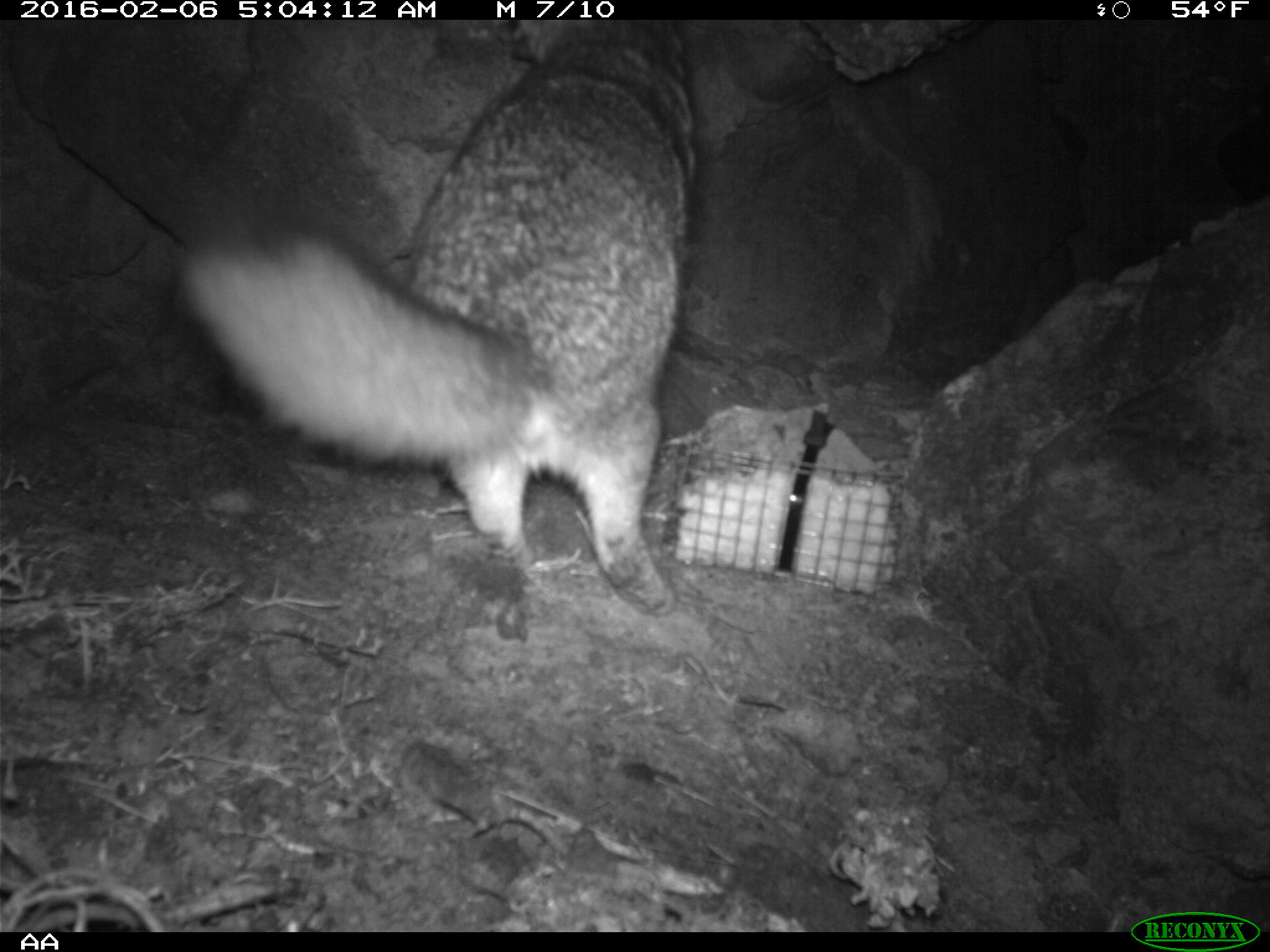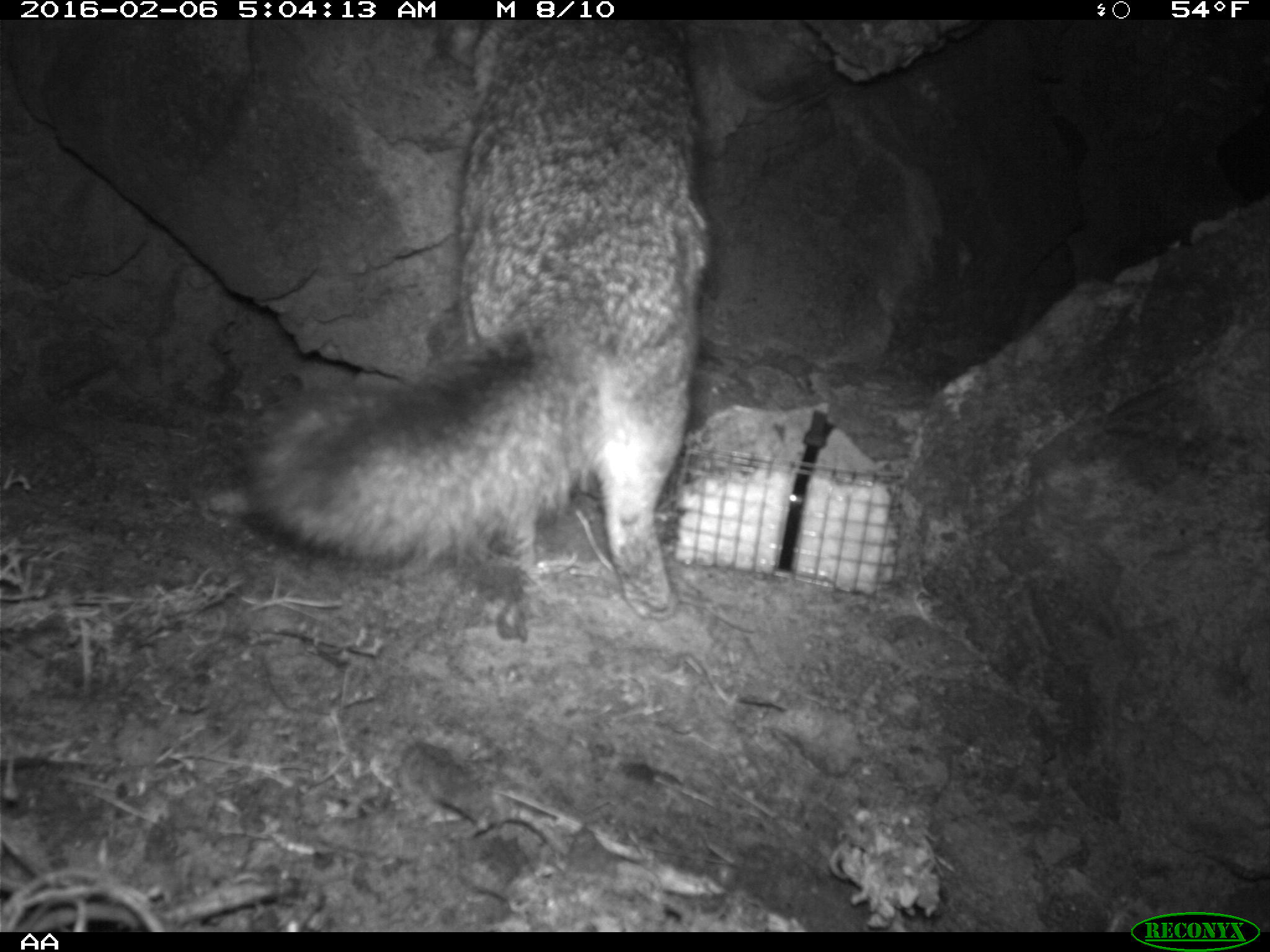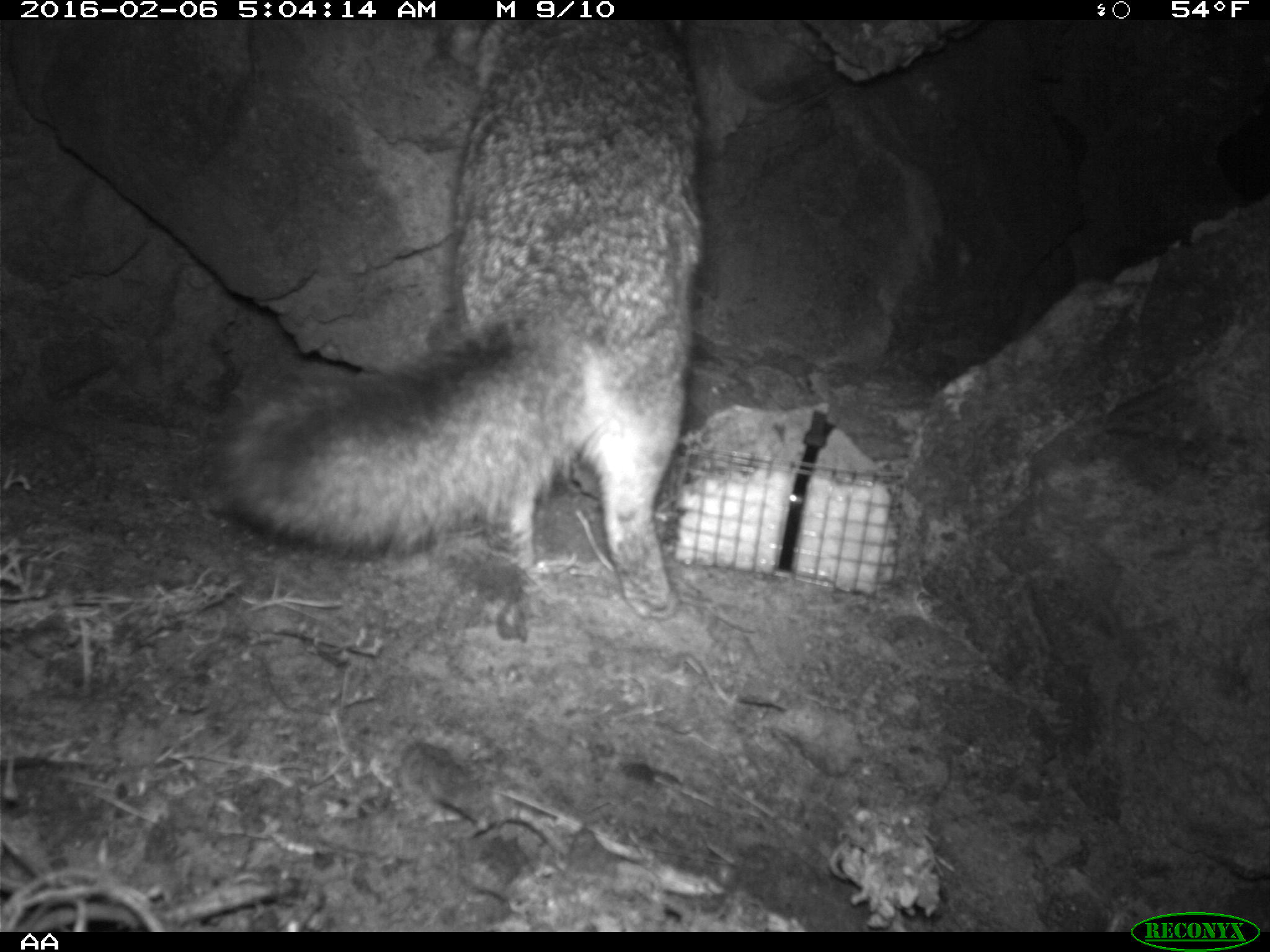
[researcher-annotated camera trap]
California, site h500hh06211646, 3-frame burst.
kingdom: Animalia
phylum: Chordata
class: Mammalia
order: Carnivora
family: Canidae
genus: Urocyon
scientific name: Urocyon littoralis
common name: island fox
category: fox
Fox (island fox) (Urocyon littoralis).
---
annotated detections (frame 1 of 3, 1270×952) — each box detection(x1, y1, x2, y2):
fox: detection(174, 21, 695, 617)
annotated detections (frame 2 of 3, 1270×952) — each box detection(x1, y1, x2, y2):
fox: detection(244, 20, 707, 618)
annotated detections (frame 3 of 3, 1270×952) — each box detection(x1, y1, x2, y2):
fox: detection(213, 19, 703, 641)